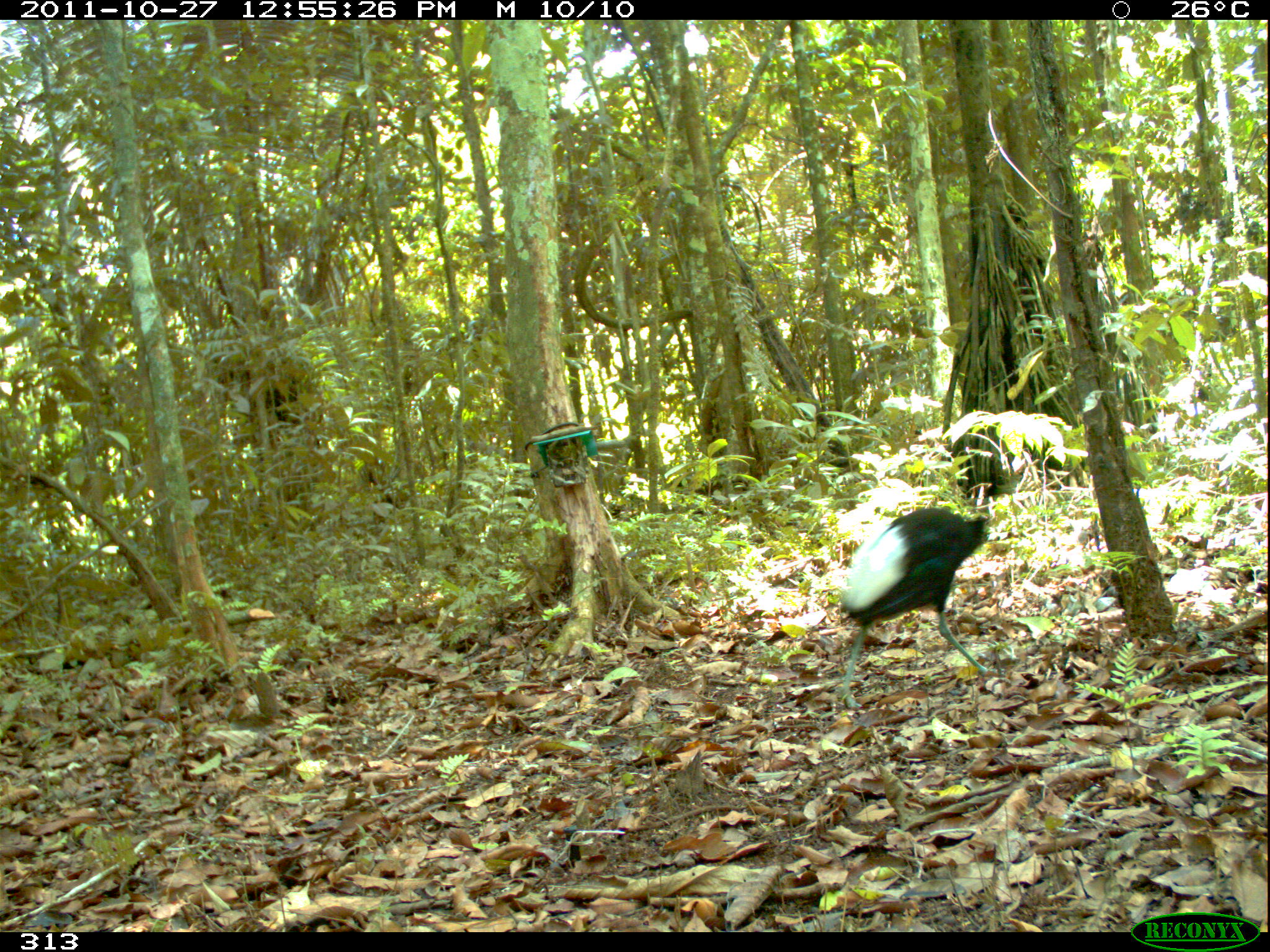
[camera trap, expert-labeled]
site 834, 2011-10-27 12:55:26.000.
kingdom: Animalia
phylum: Chordata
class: Aves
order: Gruiformes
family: Psophiidae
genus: Psophia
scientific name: Psophia leucoptera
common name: pale-winged trumpeter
Psophia leucoptera (pale-winged trumpeter).